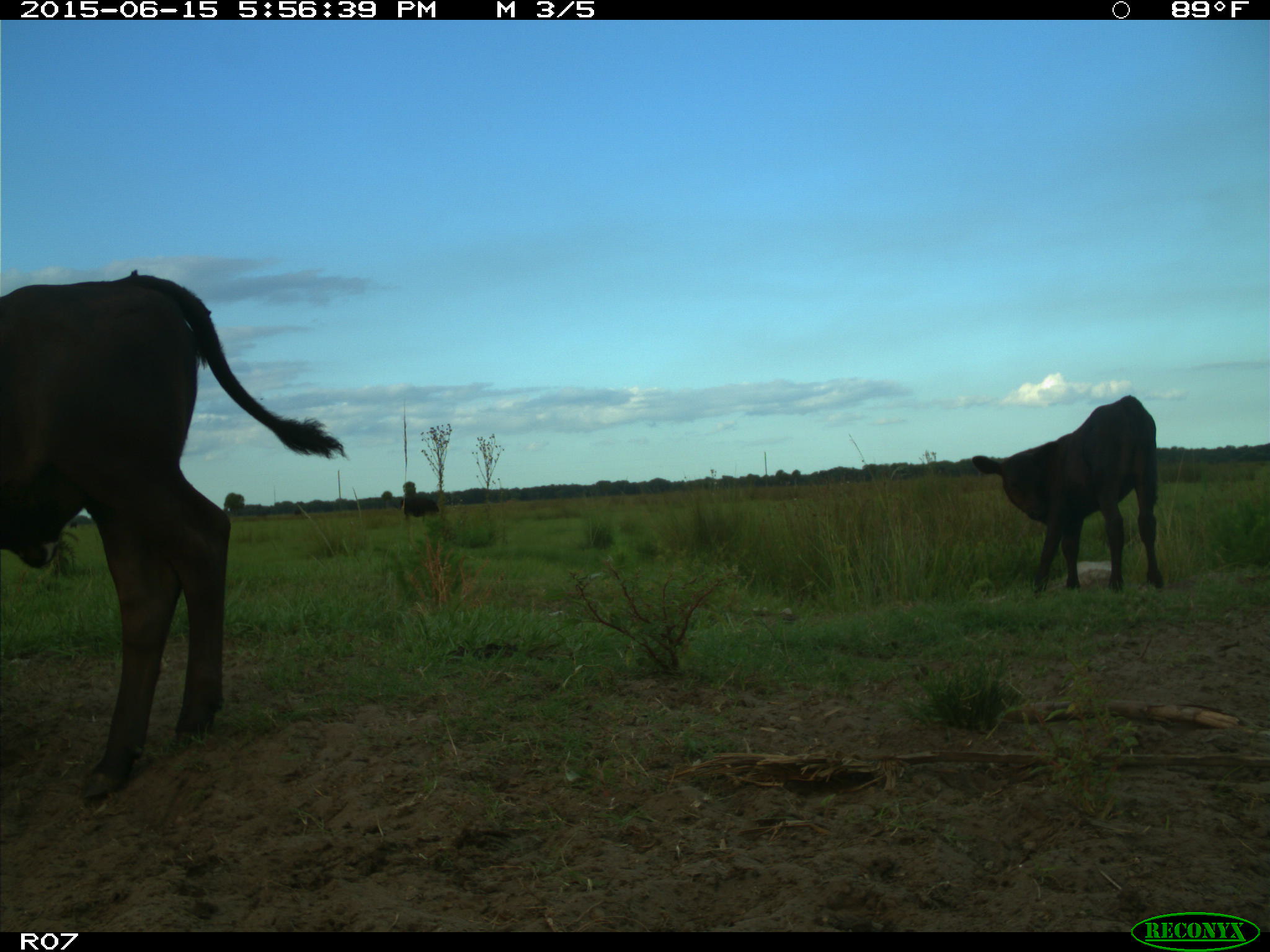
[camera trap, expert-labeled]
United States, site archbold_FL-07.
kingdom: Animalia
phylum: Chordata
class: Mammalia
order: Artiodactyla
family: Bovidae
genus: Bos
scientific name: Bos taurus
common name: domestic cow